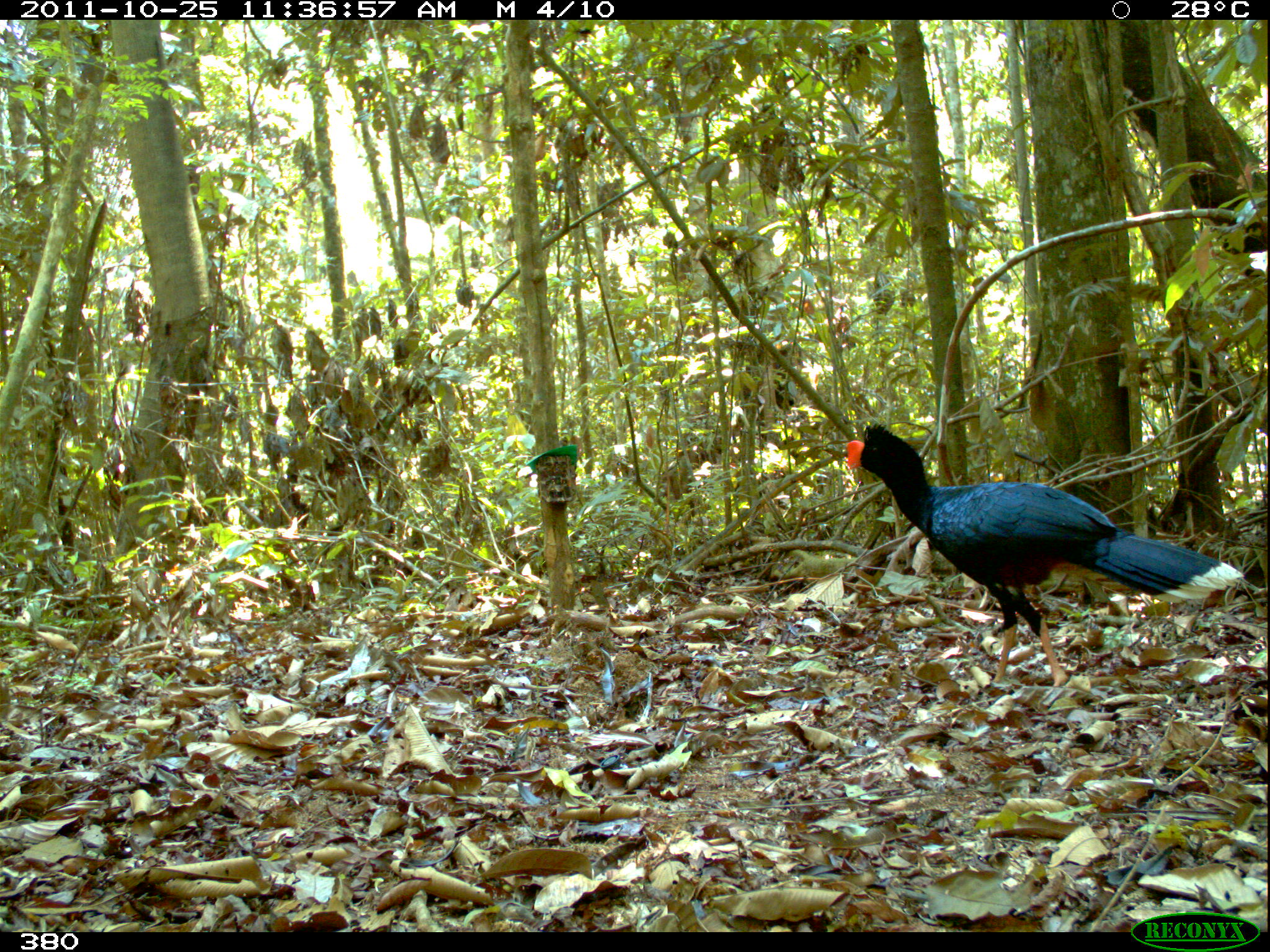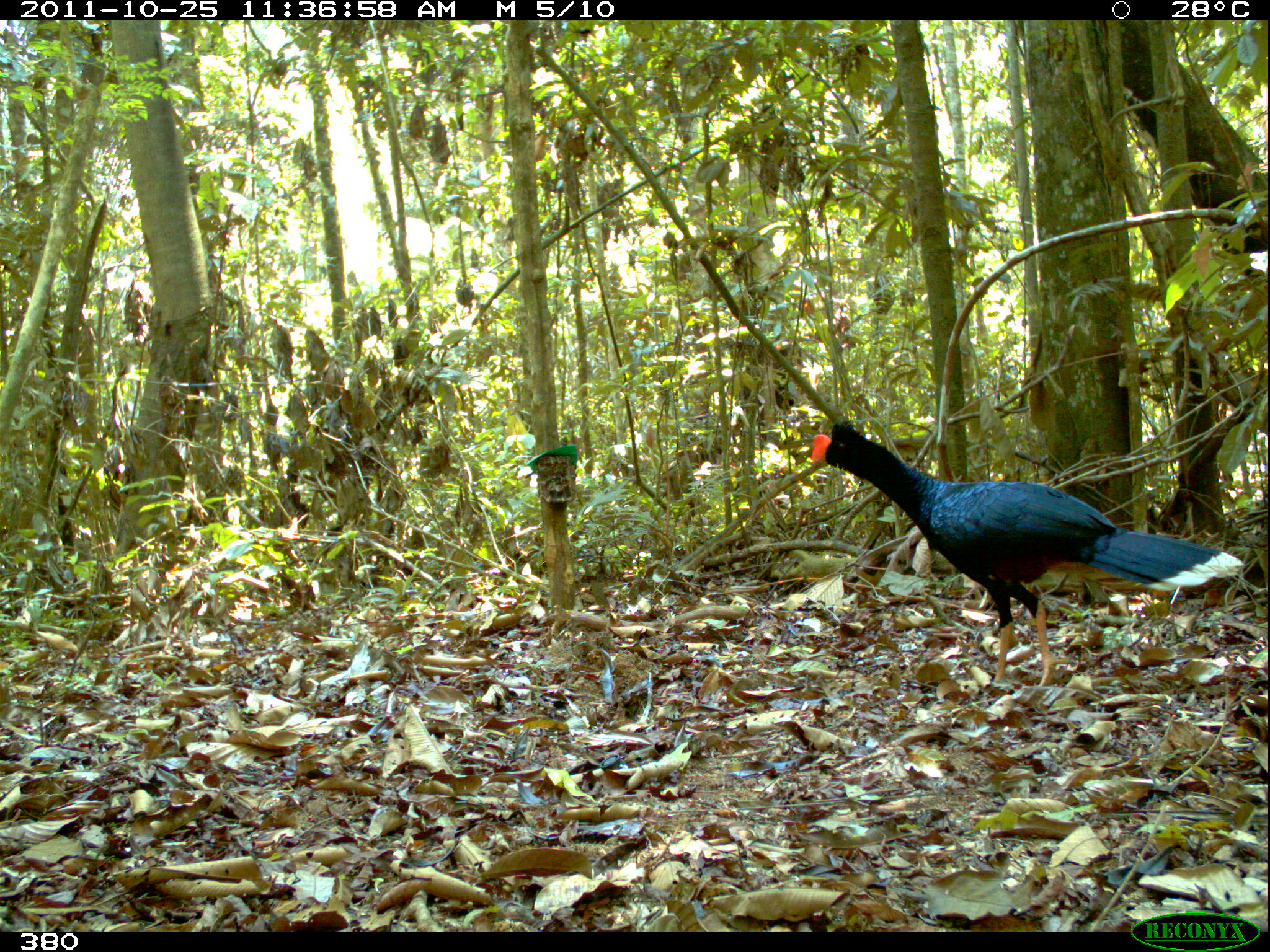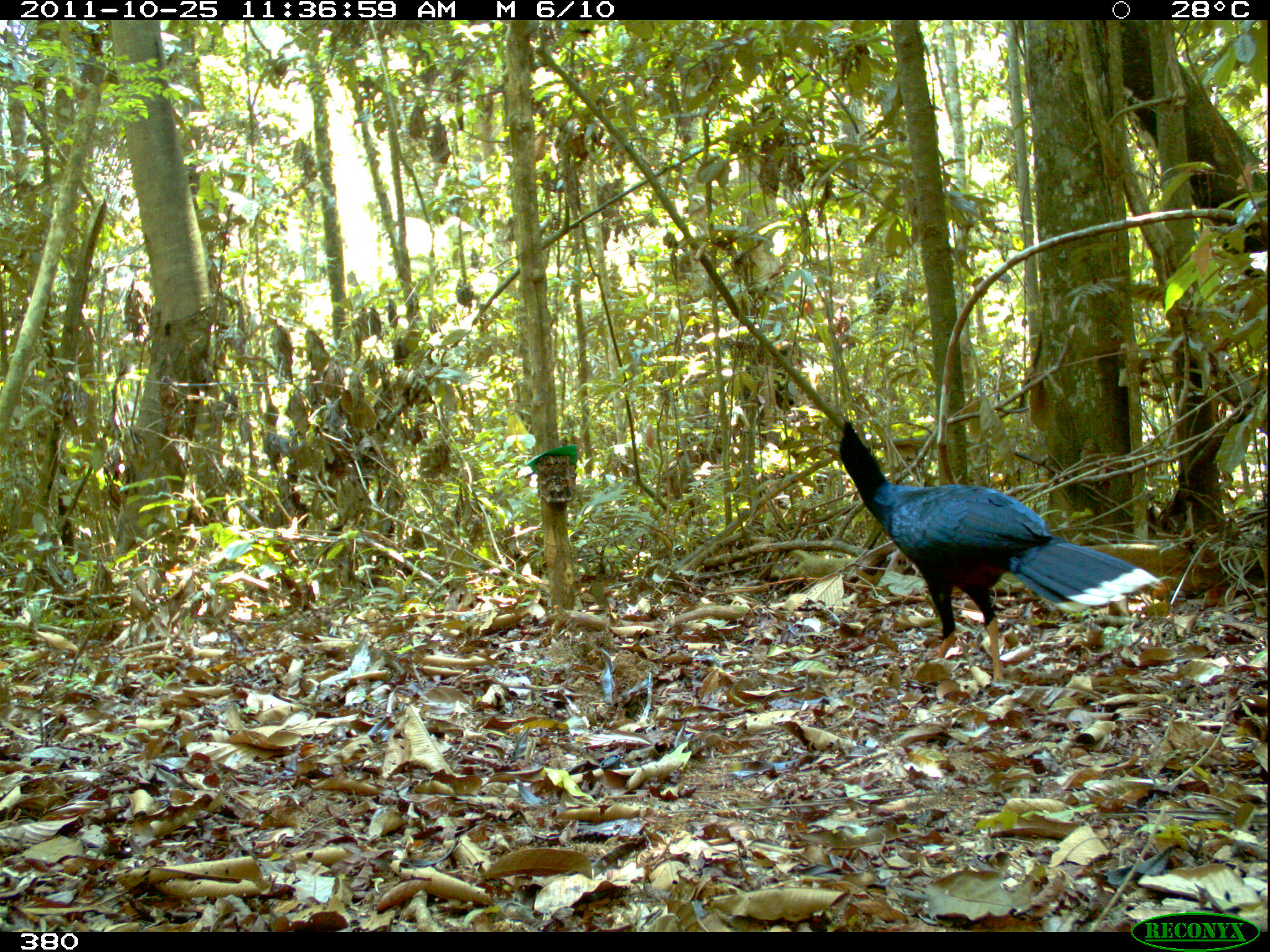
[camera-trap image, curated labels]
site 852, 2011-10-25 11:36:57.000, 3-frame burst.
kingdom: Animalia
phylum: Chordata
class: Aves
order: Galliformes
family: Cracidae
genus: Mitu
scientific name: Mitu tuberosum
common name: razor-billed curassow